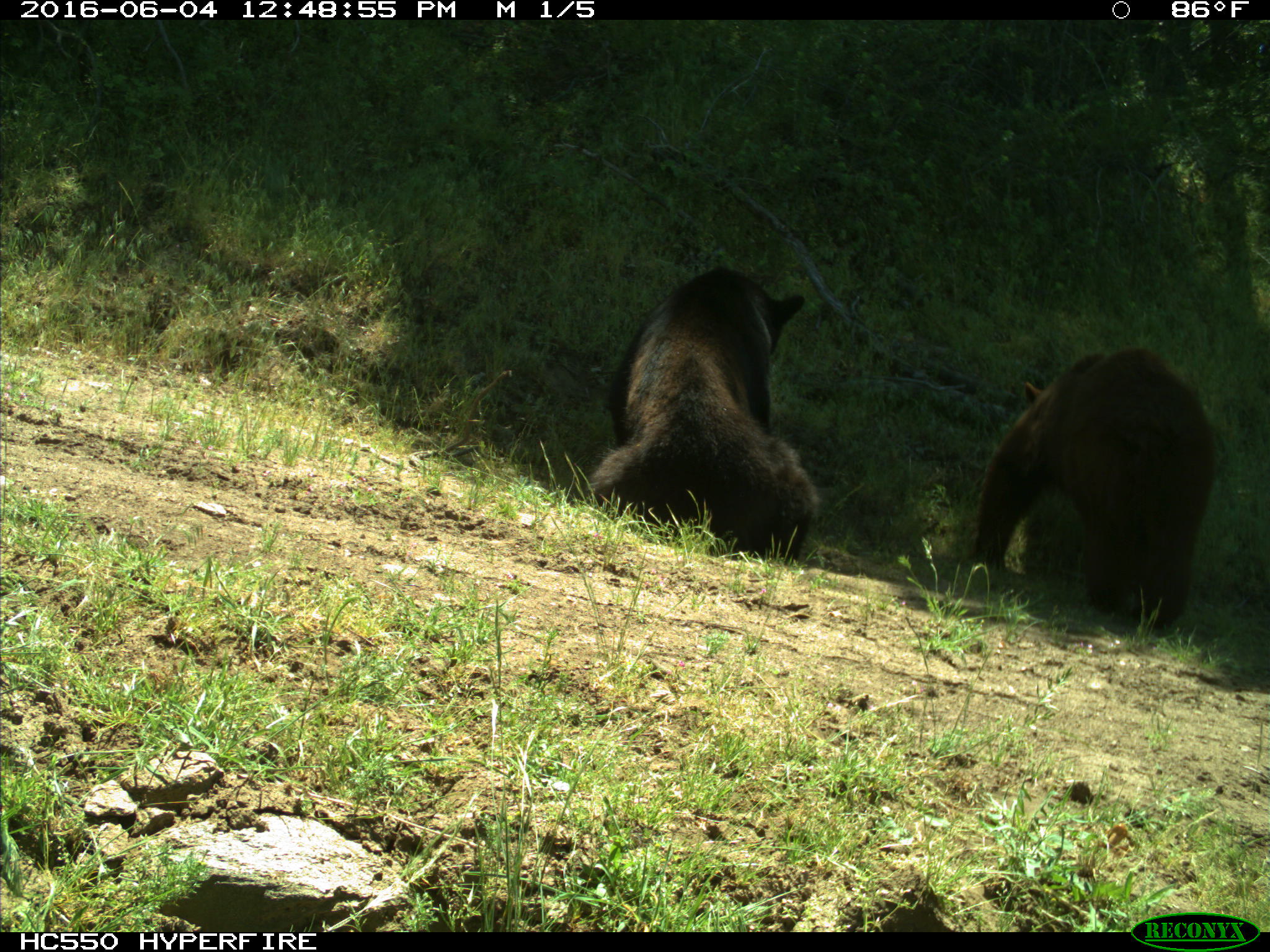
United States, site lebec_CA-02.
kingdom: Animalia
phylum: Chordata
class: Mammalia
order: Carnivora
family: Ursidae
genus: Ursus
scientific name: Ursus americanus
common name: american black bear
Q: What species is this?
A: Ursus americanus (american black bear).